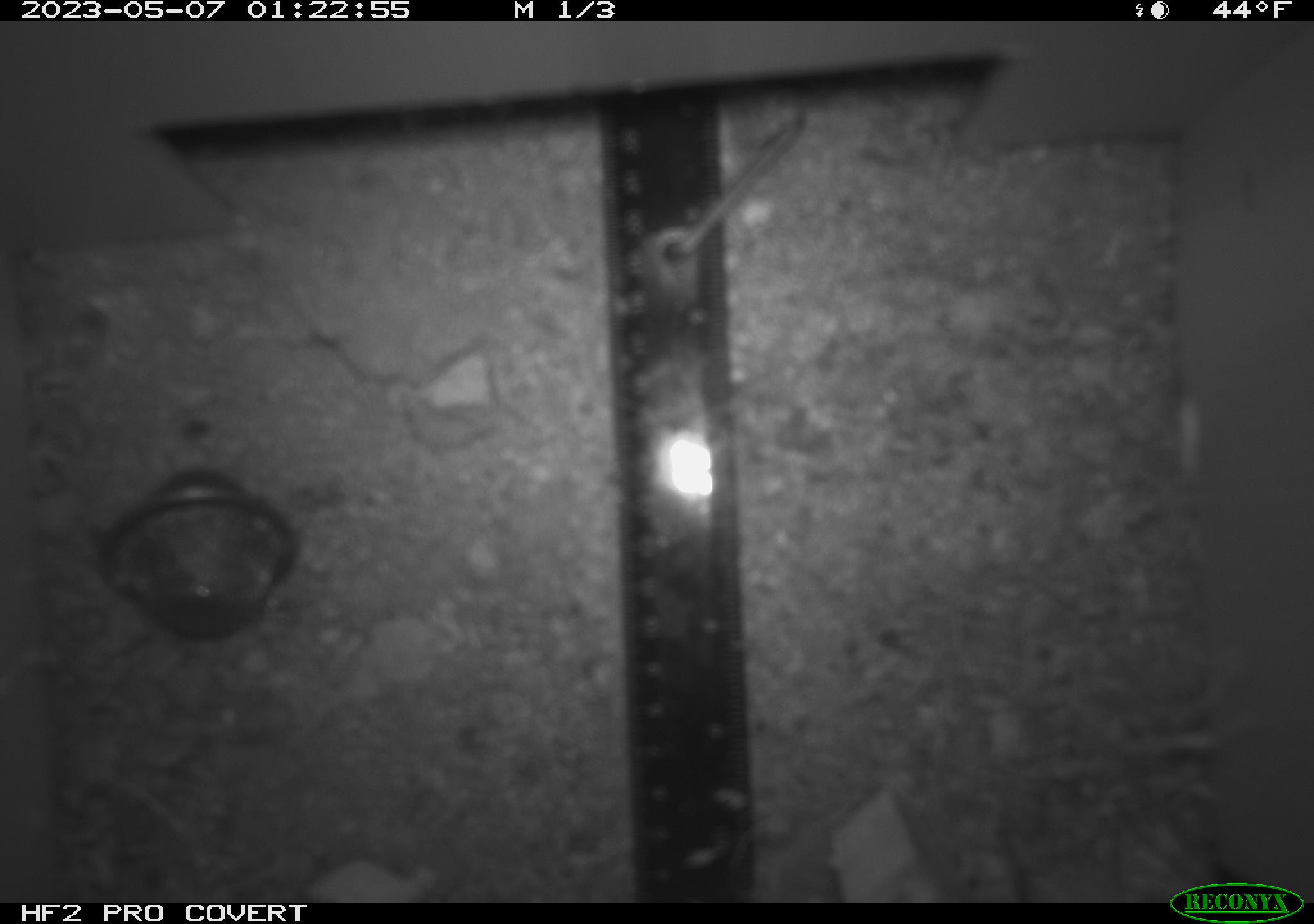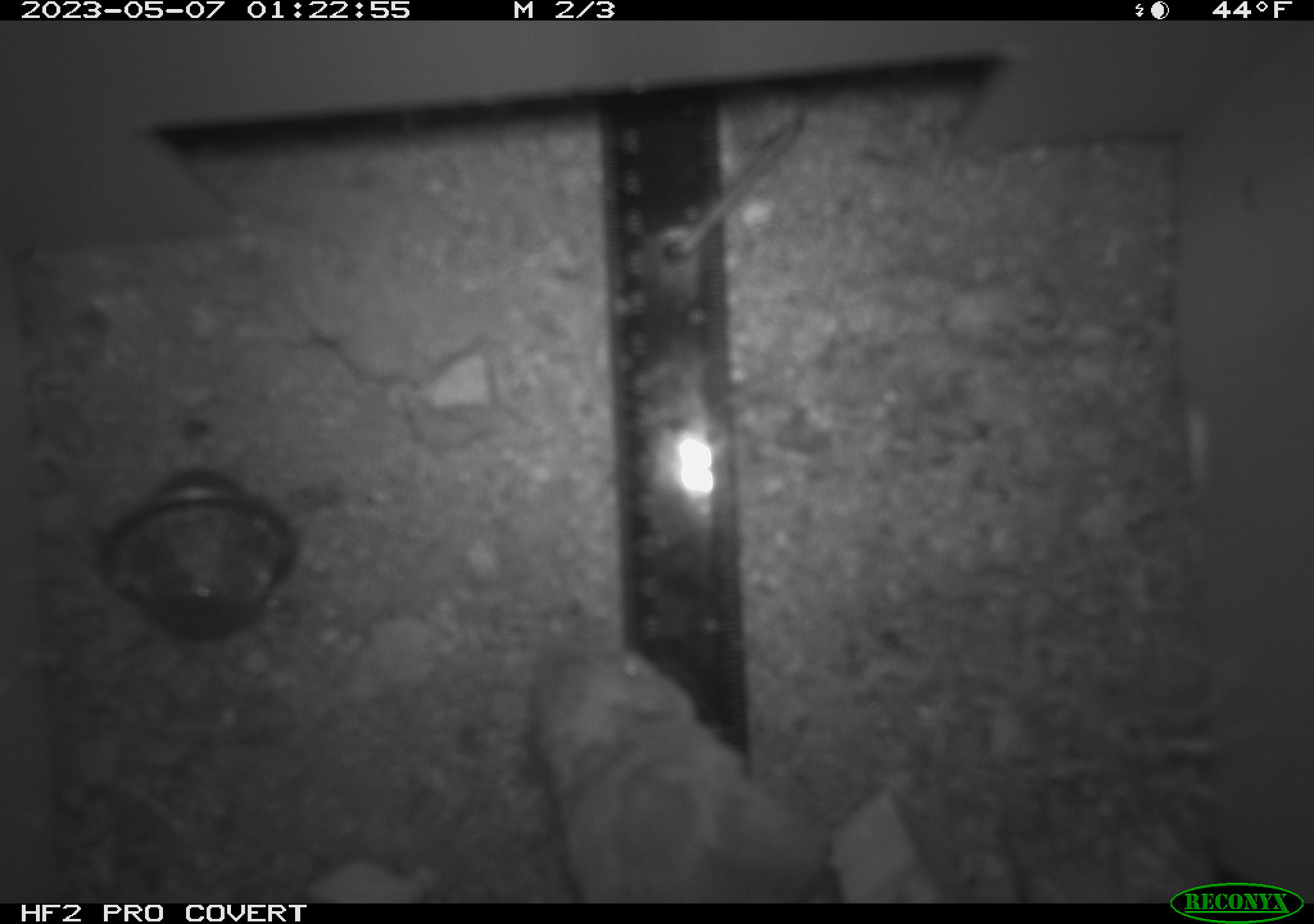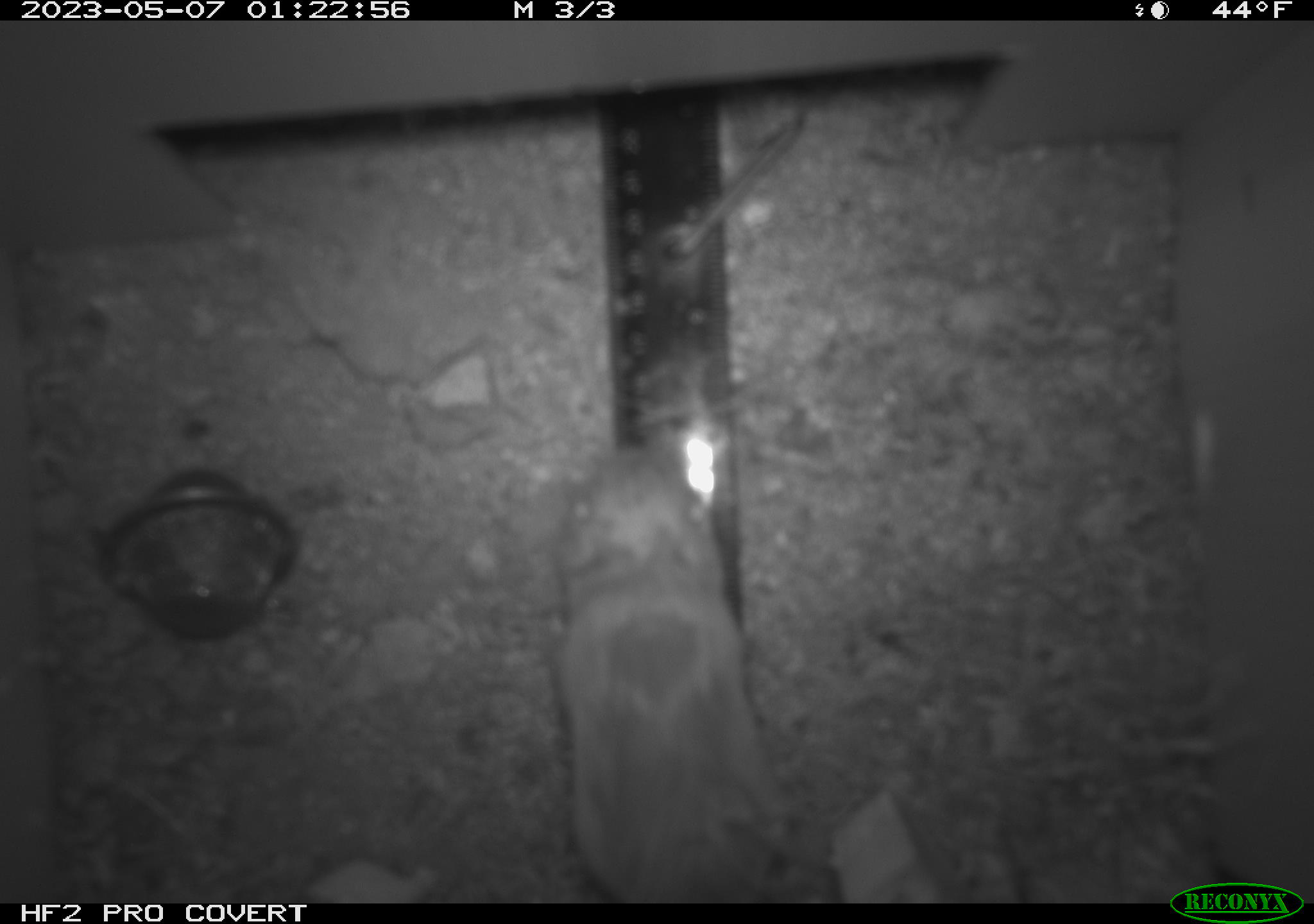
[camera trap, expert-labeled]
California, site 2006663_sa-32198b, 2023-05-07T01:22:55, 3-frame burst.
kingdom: Animalia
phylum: Chordata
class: Mammalia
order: Rodentia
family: Heteromyidae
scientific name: Heteromyidae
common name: kangaroo rats and pocket mice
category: heteromyidae family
Heteromyidae family (kangaroo rats and pocket mice) (Heteromyidae).